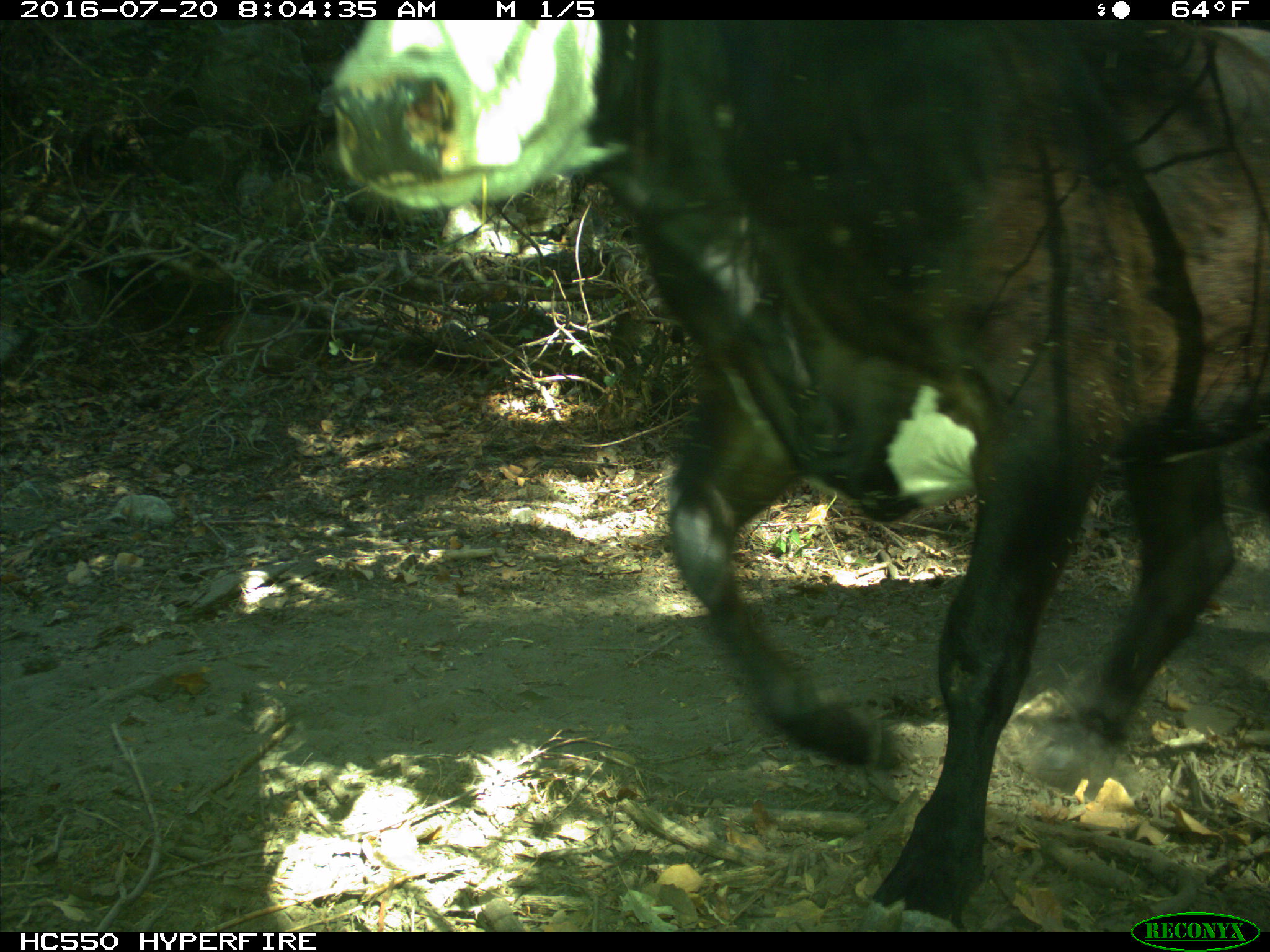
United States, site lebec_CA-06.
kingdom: Animalia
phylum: Chordata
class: Mammalia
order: Artiodactyla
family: Bovidae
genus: Bos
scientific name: Bos taurus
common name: domestic cow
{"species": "Bos taurus (domestic cow)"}